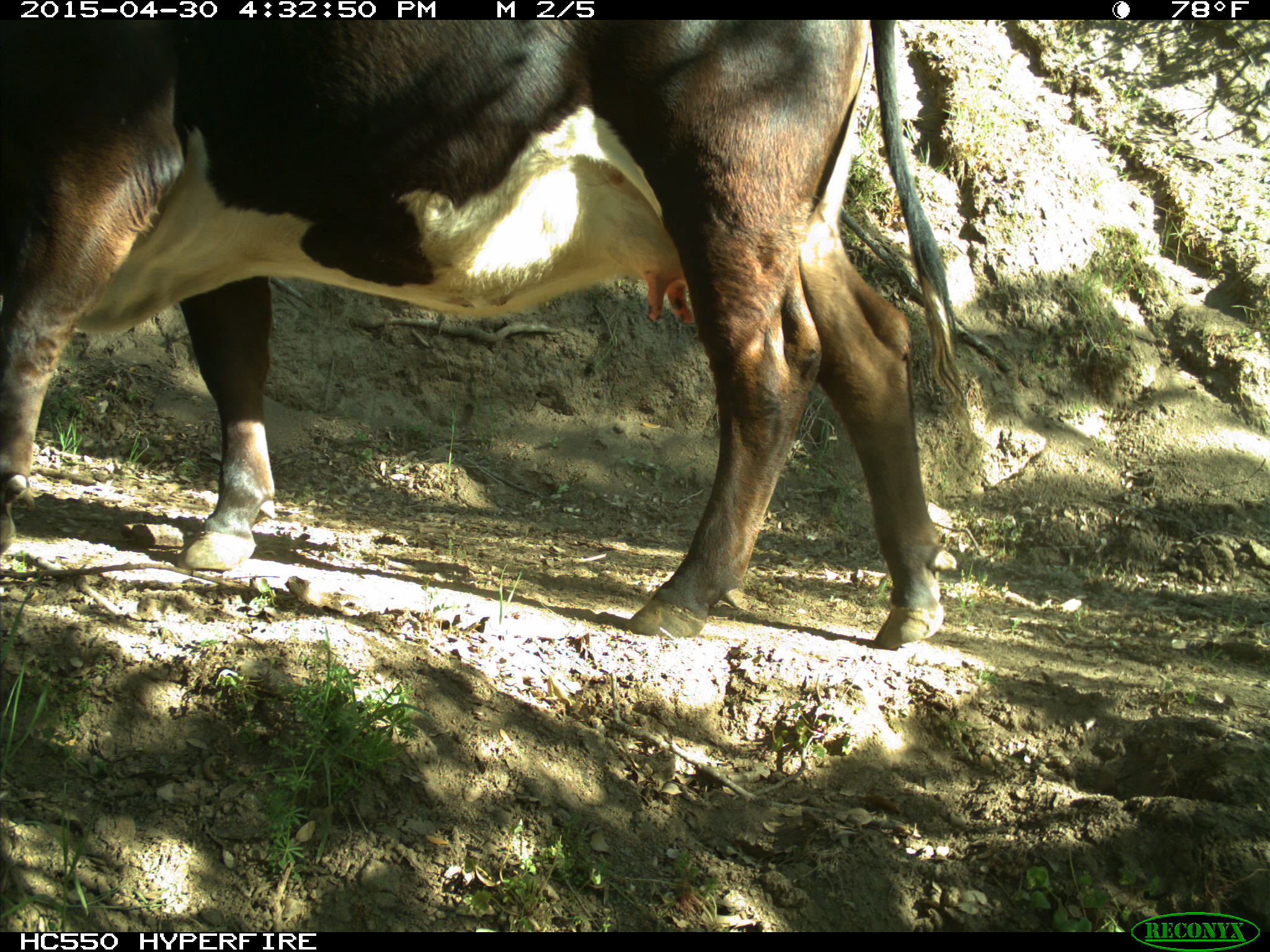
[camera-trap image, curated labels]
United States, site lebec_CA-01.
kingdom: Animalia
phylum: Chordata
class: Mammalia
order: Artiodactyla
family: Bovidae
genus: Bos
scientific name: Bos taurus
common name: domestic cow